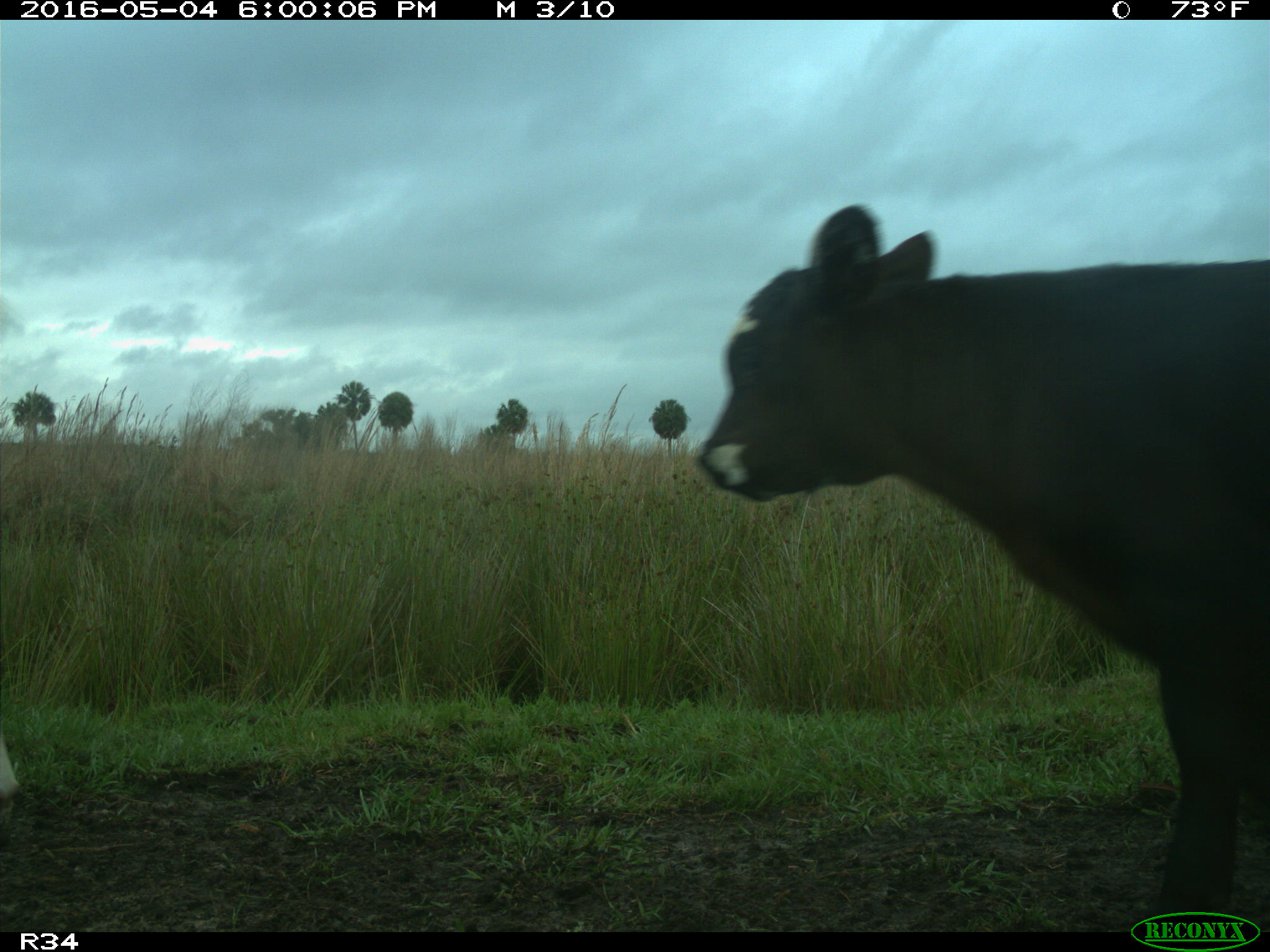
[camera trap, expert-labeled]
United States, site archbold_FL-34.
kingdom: Animalia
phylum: Chordata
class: Mammalia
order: Artiodactyla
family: Bovidae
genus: Bos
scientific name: Bos taurus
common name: domestic cow